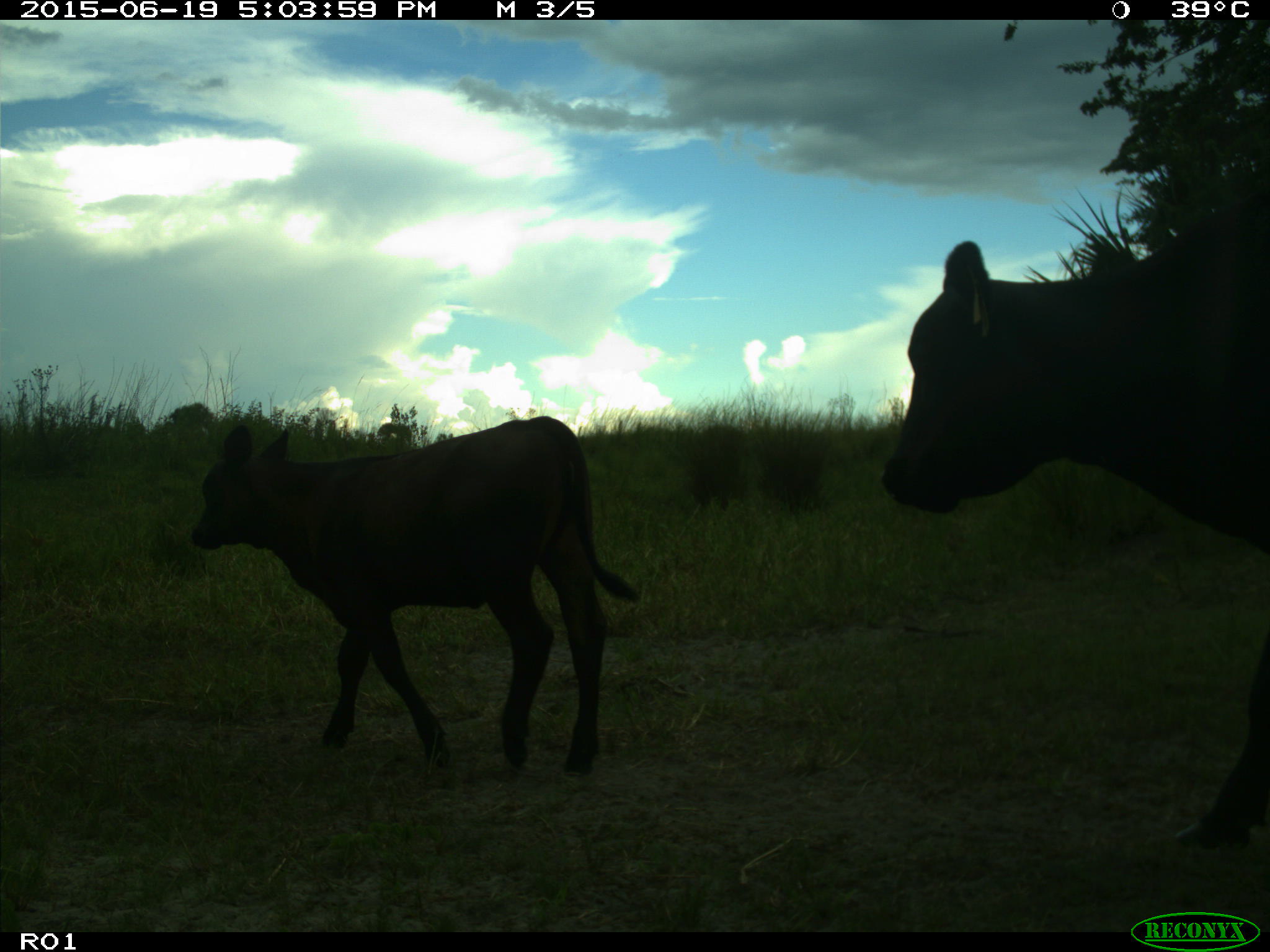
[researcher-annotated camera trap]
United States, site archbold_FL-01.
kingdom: Animalia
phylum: Chordata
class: Mammalia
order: Artiodactyla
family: Bovidae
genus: Bos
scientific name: Bos taurus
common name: domestic cow